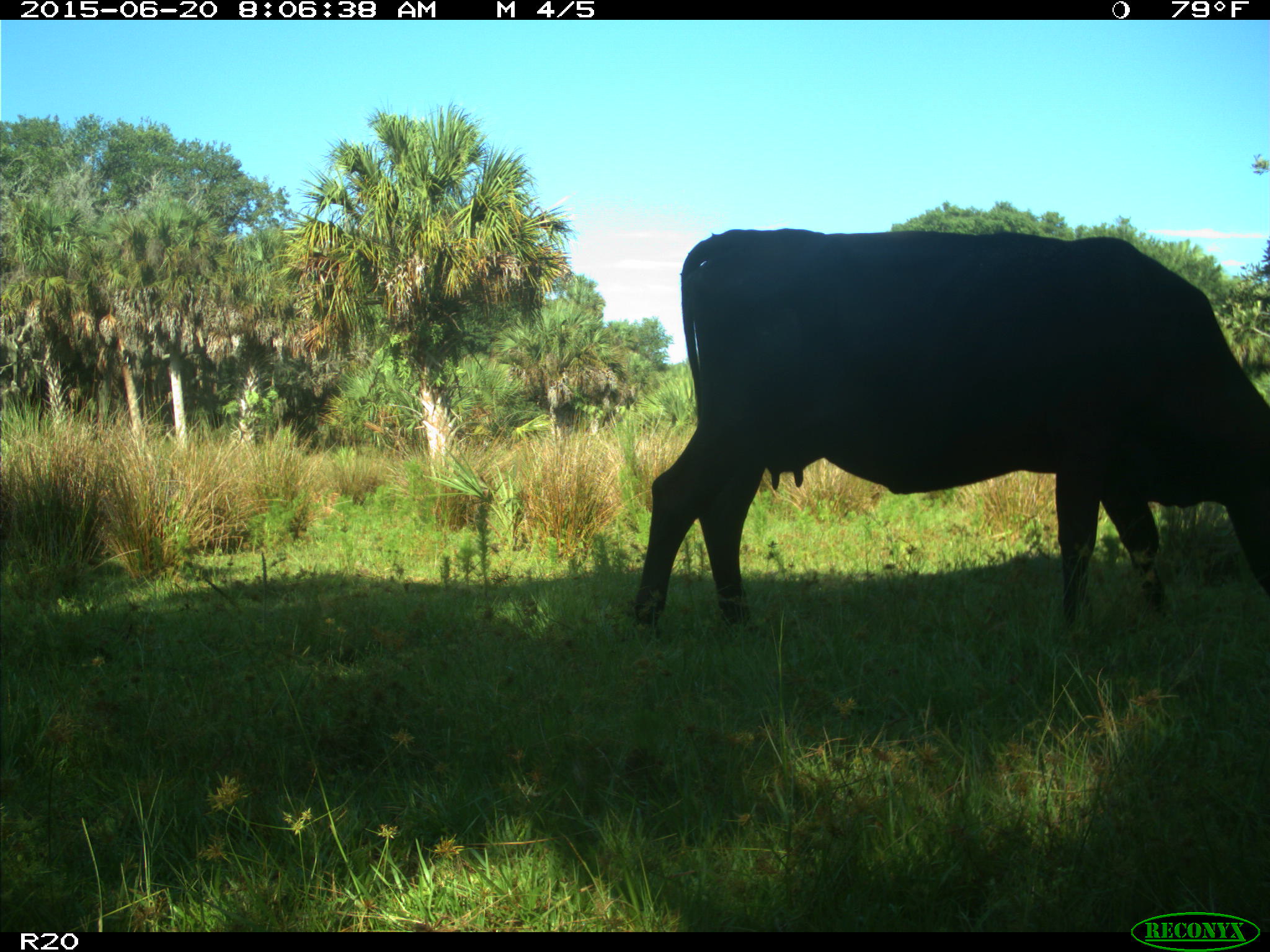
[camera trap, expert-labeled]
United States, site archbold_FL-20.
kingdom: Animalia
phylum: Chordata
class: Mammalia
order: Artiodactyla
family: Bovidae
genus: Bos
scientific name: Bos taurus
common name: domestic cow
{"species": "Bos taurus (domestic cow)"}